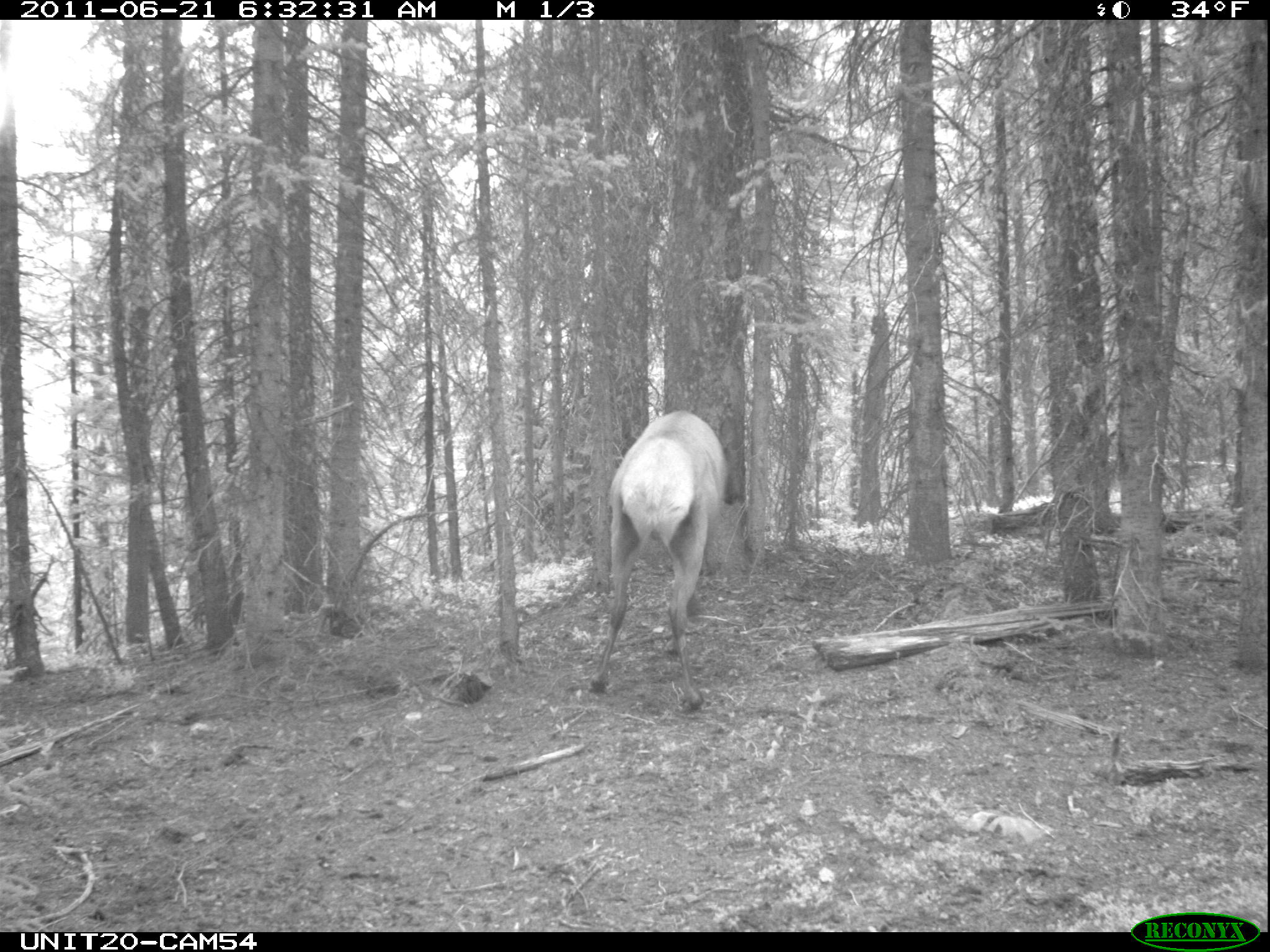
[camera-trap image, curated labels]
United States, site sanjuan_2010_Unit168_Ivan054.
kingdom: Animalia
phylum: Chordata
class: Mammalia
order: Artiodactyla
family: Cervidae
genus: Cervus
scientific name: Cervus elaphus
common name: red deer